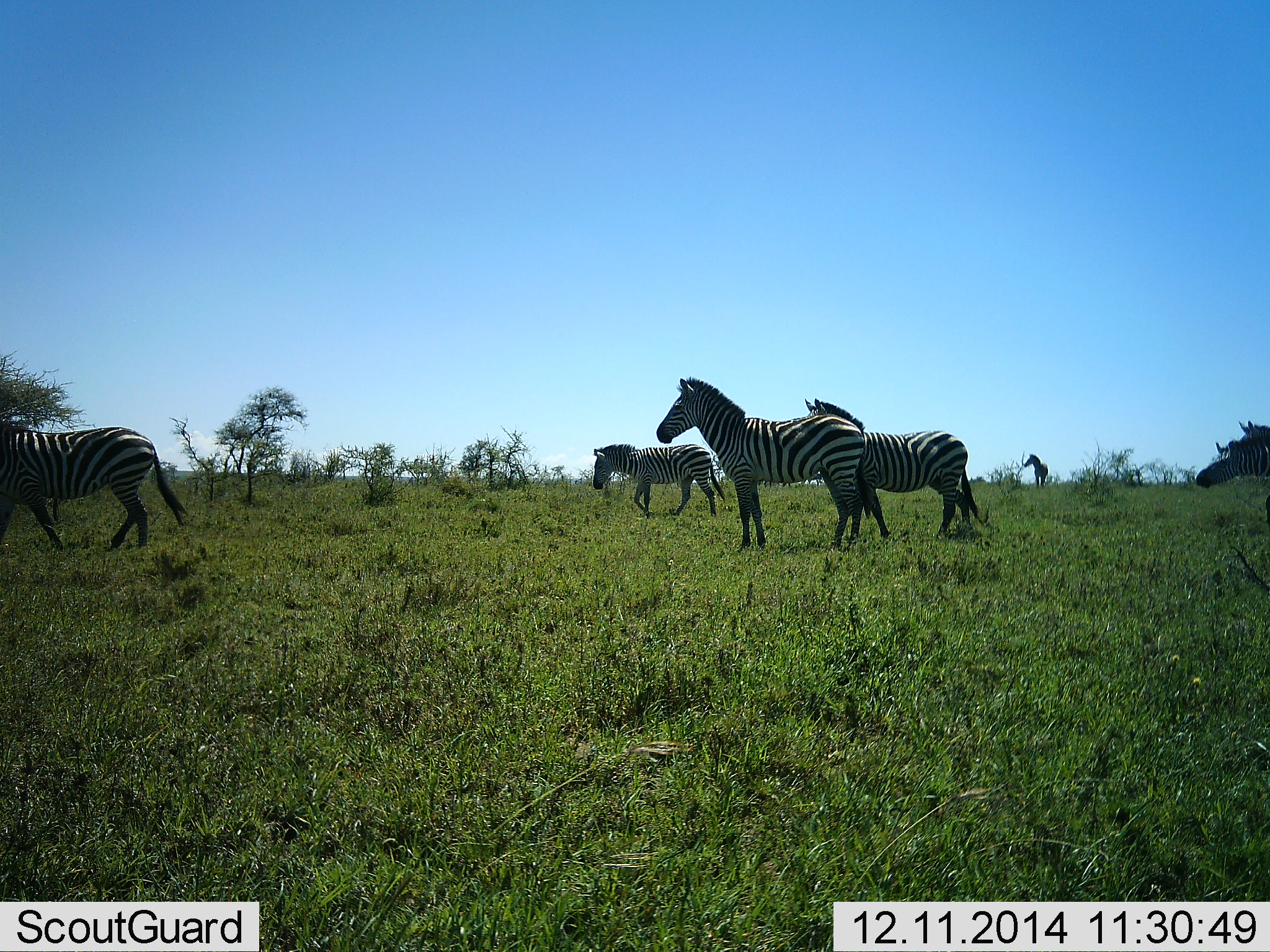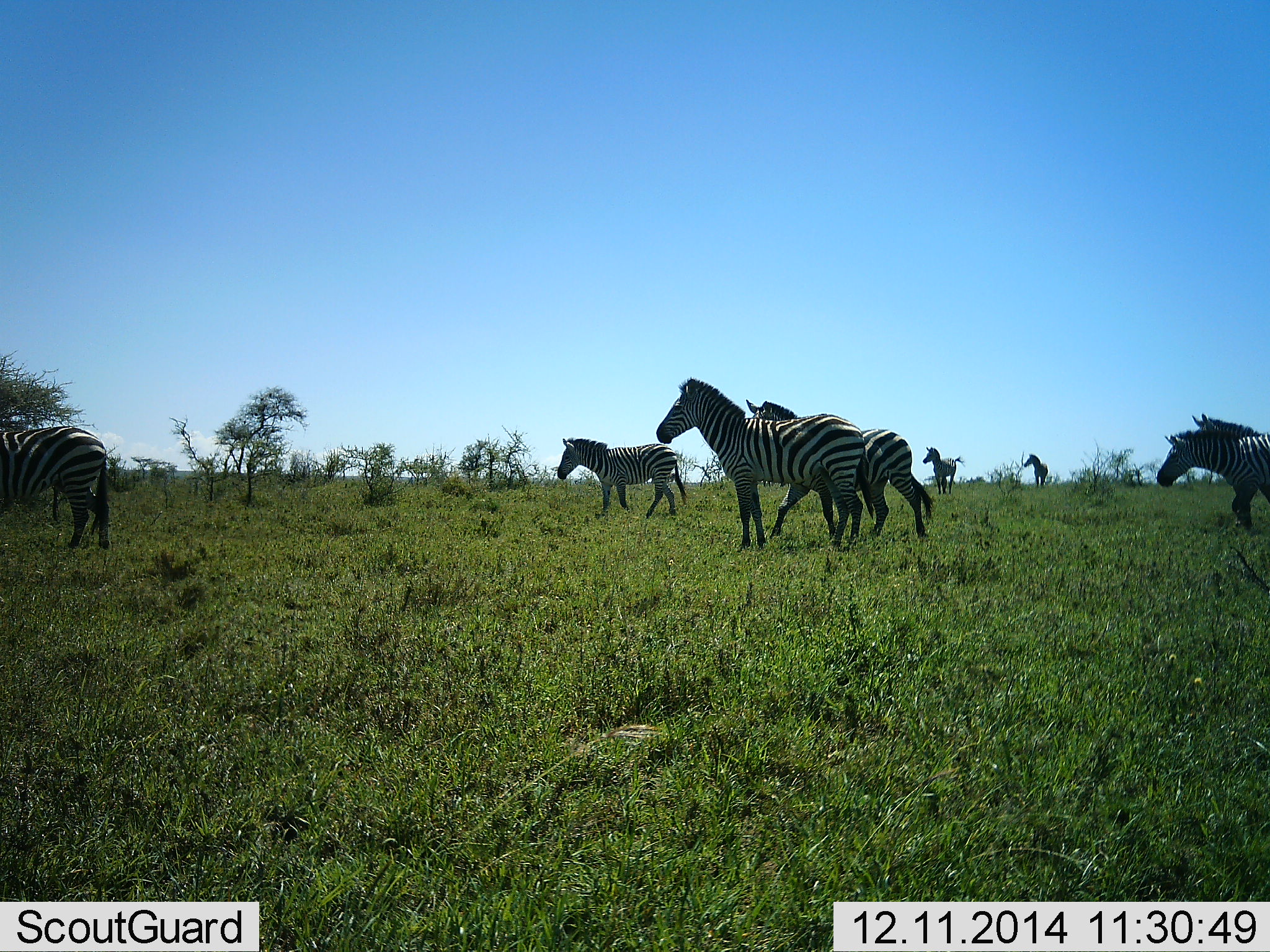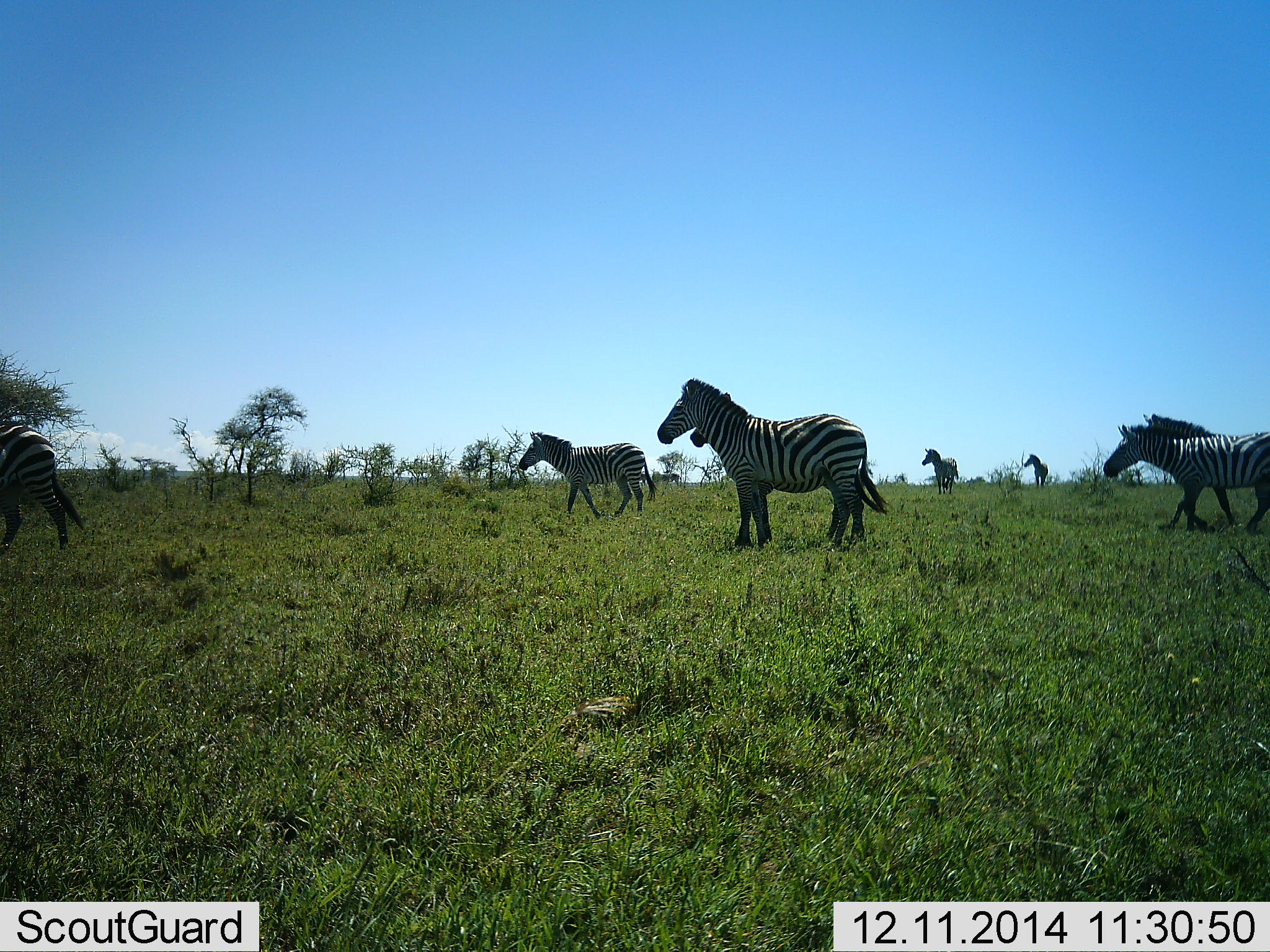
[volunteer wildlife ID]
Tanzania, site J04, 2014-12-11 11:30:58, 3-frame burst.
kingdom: Animalia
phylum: Chordata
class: Mammalia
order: Perissodactyla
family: Equidae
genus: Equus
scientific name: Equus quagga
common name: plains zebra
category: zebra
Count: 8.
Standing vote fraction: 70%.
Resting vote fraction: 0%.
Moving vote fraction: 80%.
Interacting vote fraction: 0%.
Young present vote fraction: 0%.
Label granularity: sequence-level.